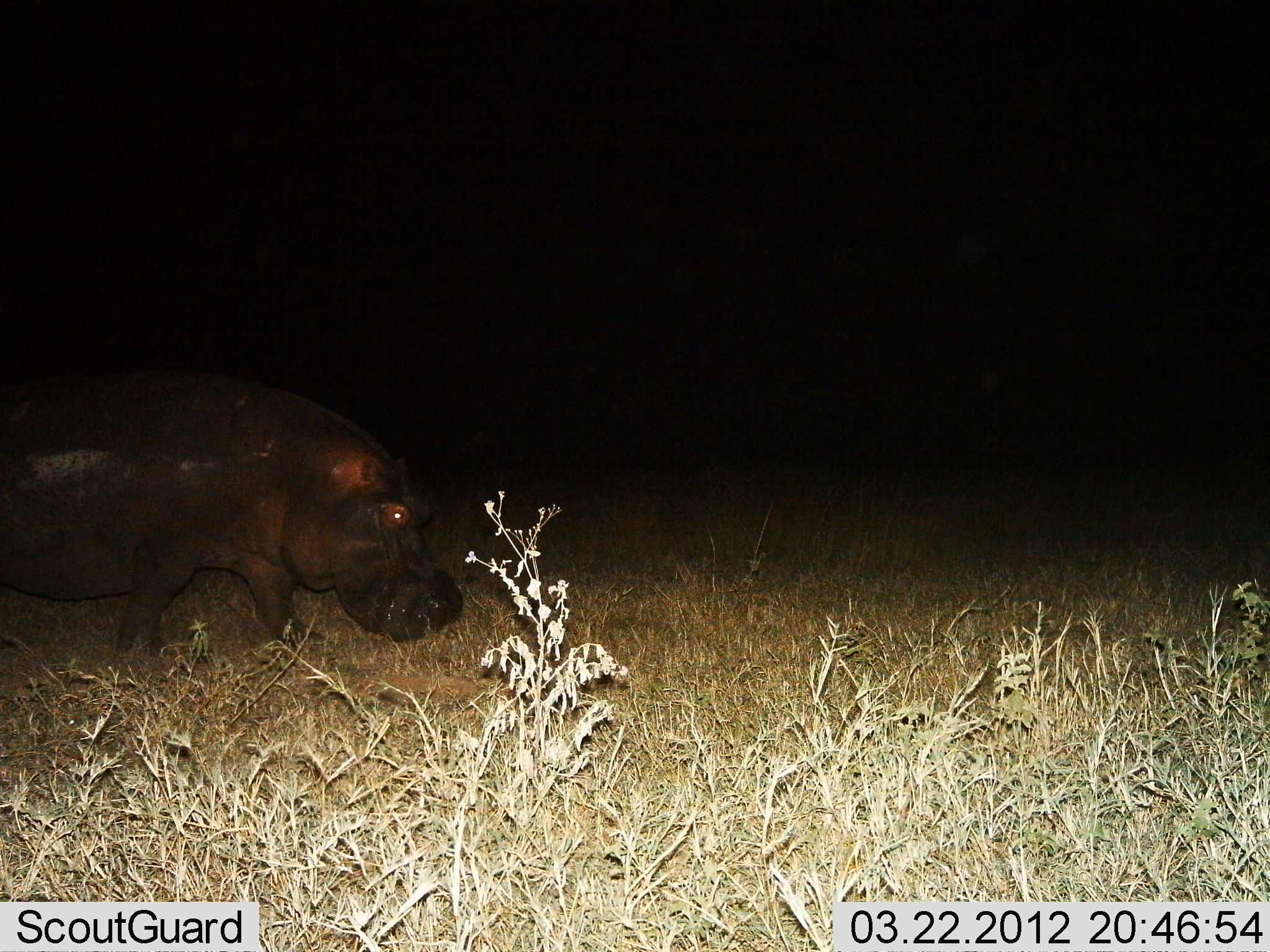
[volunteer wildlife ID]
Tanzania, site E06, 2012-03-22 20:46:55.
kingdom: Animalia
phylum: Chordata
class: Mammalia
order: Artiodactyla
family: Hippopotamidae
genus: Hippopotamus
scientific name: Hippopotamus amphibius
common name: hippopotamus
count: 1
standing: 21%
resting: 0%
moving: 76%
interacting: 0%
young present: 0%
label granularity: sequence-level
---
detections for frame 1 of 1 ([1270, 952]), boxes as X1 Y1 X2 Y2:
animal: 0 367 464 675